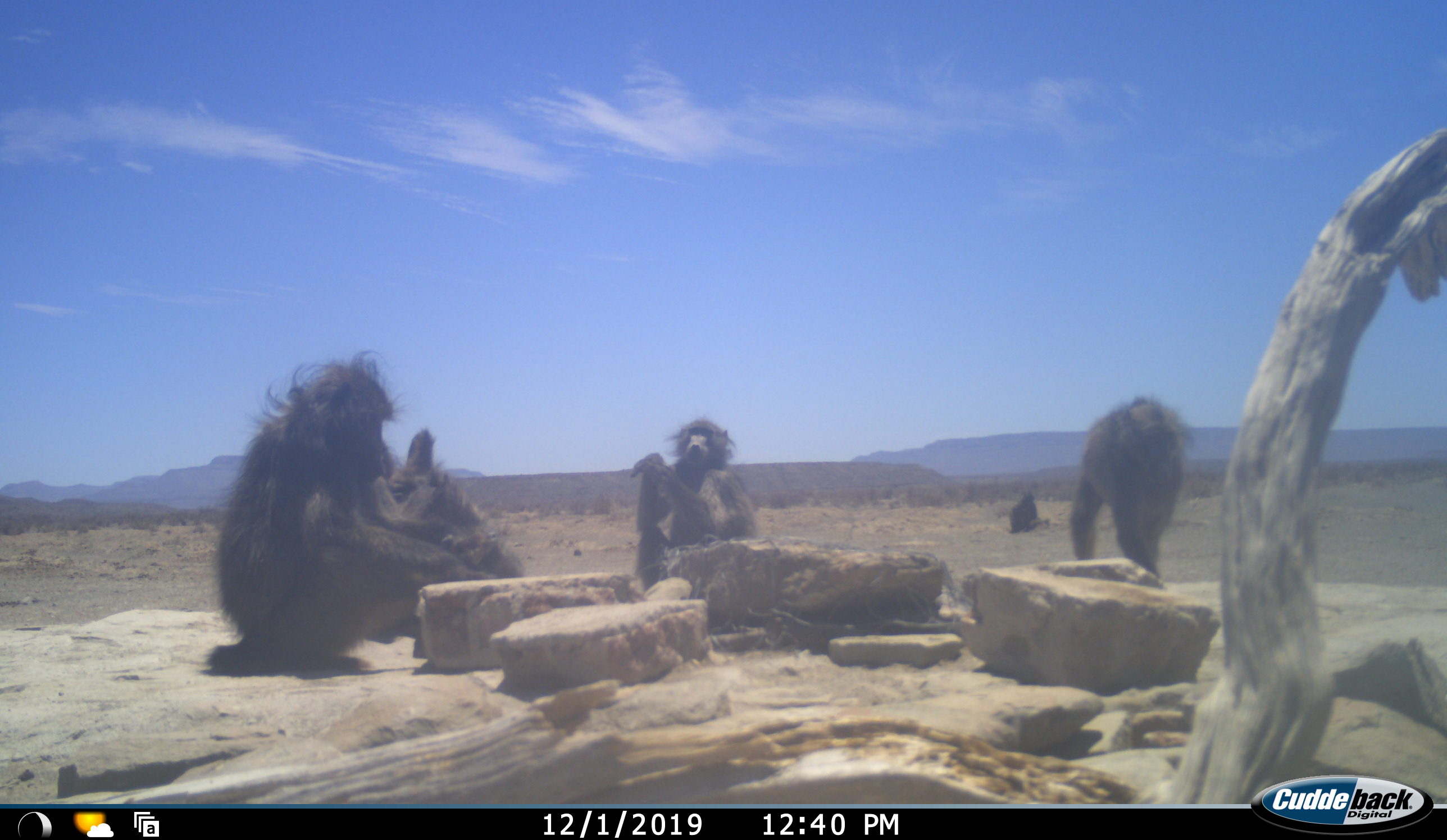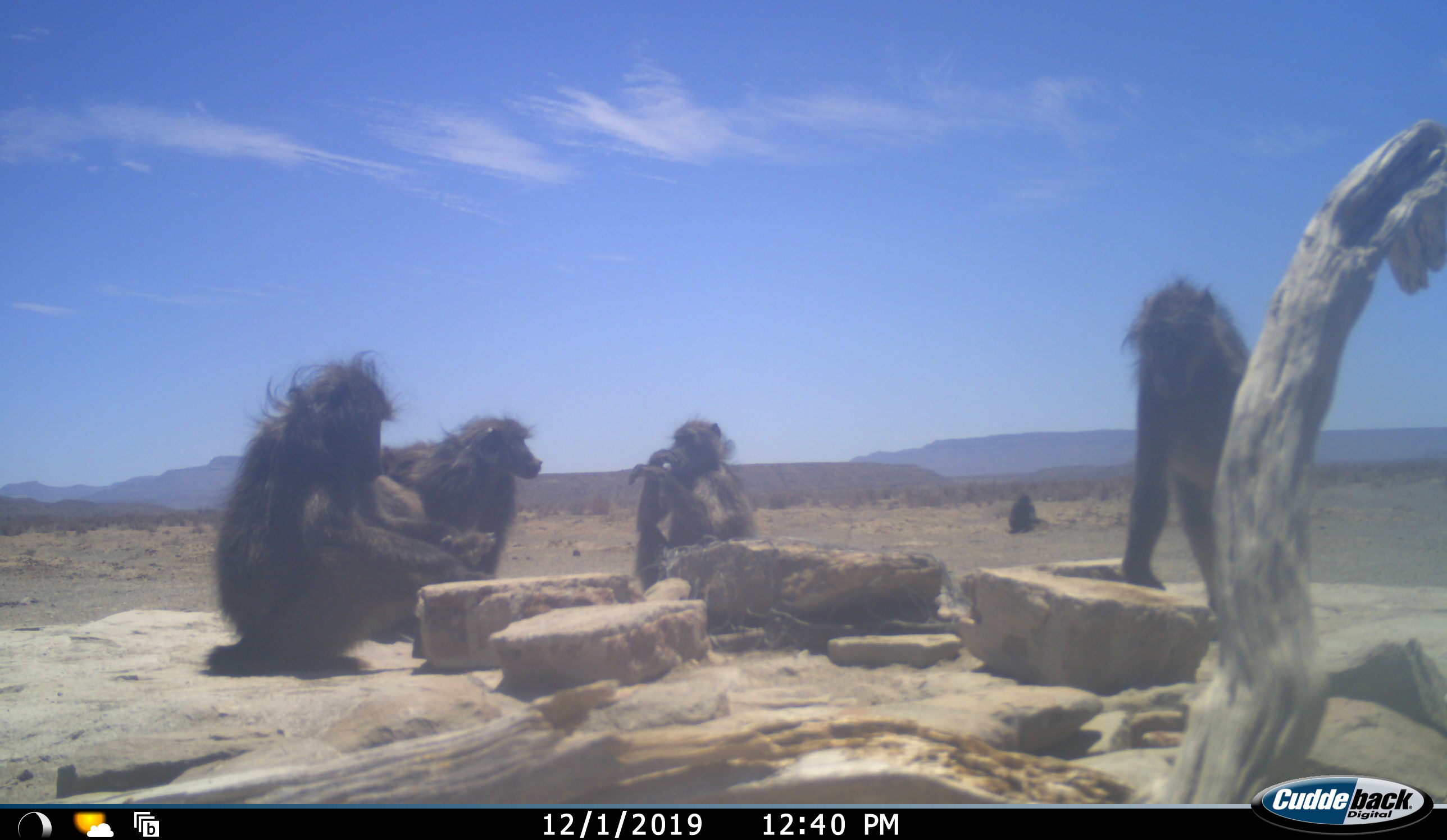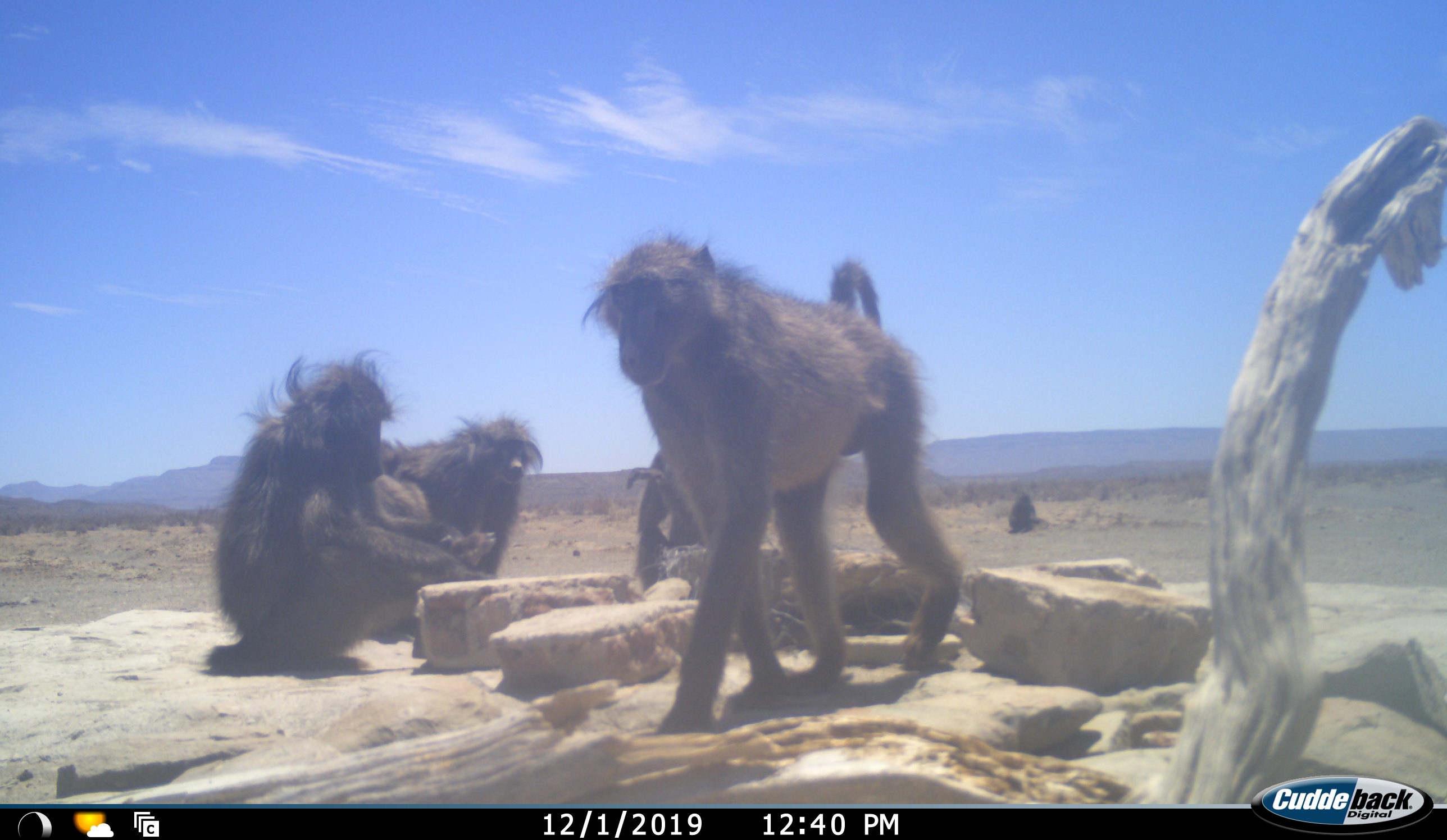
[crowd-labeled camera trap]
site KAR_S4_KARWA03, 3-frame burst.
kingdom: Animalia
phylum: Chordata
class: Mammalia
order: Primates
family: Cercopithecidae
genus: Papio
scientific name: Papio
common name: baboon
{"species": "baboon (Papio)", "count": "5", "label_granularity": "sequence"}